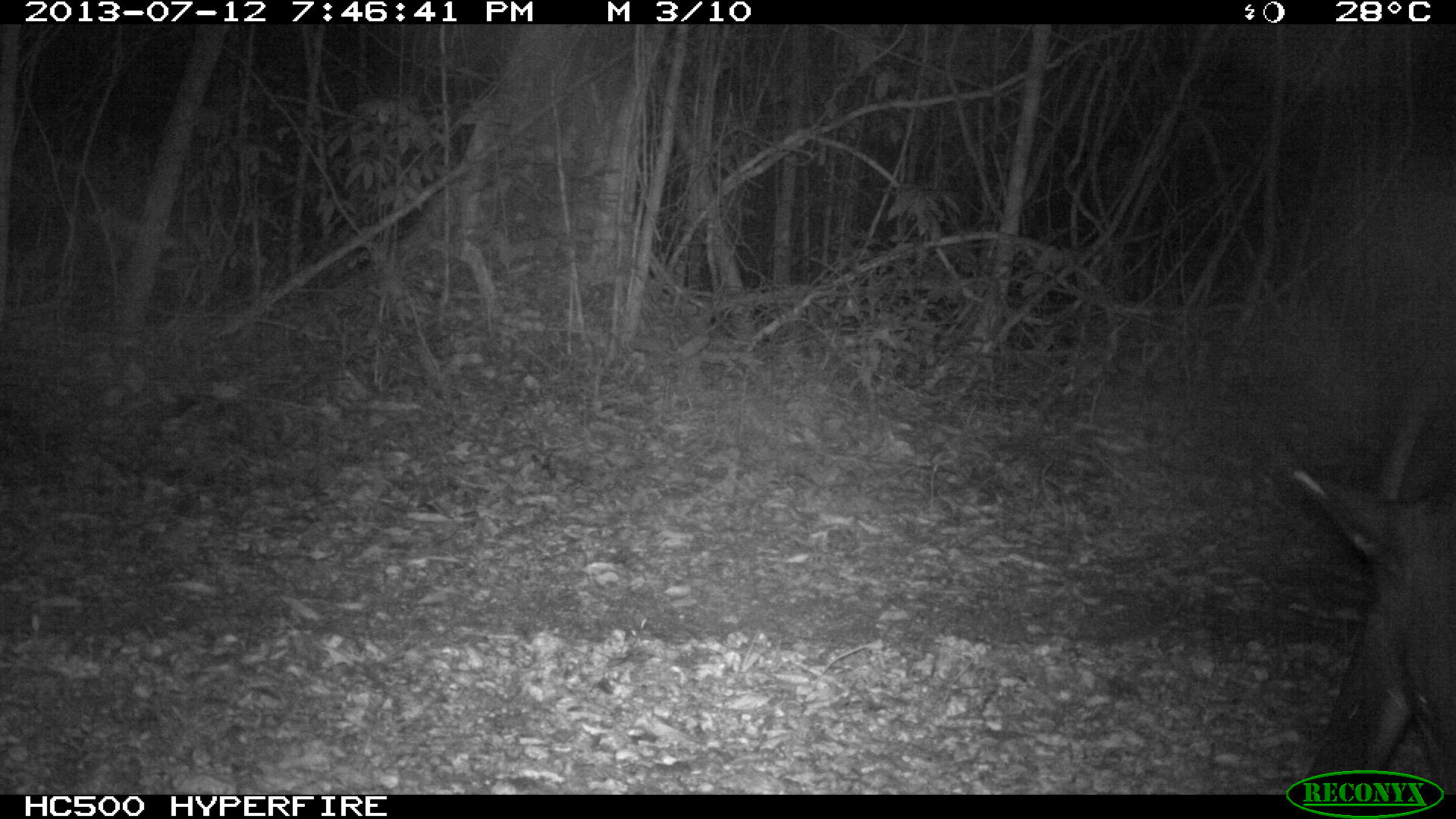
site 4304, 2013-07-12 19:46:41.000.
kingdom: Animalia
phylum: Chordata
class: Mammalia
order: Perissodactyla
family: Tapiridae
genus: Tapirus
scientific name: Tapirus bairdii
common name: baird's tapir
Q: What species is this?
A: Tapirus bairdii (baird's tapir).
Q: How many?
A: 1.